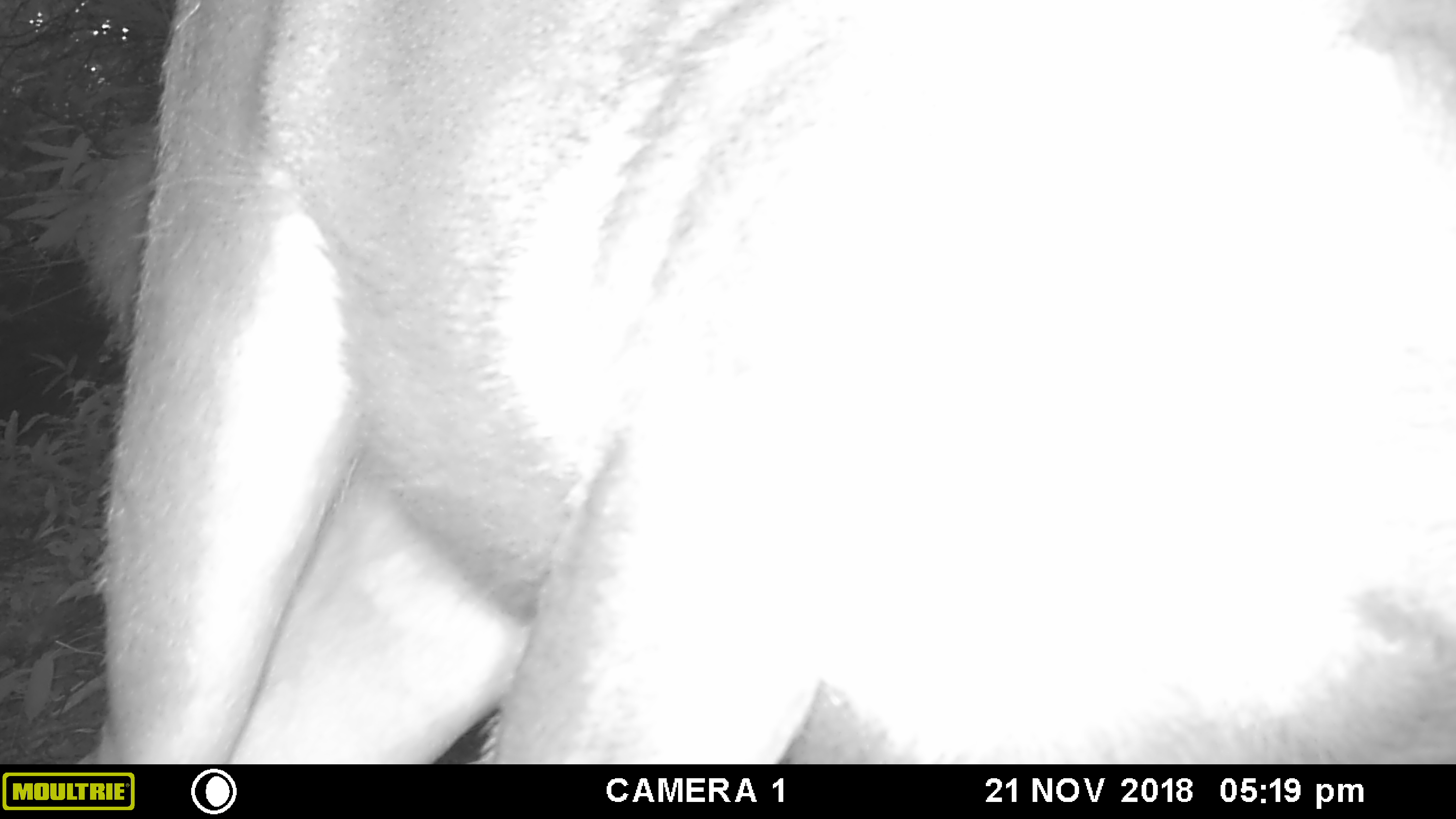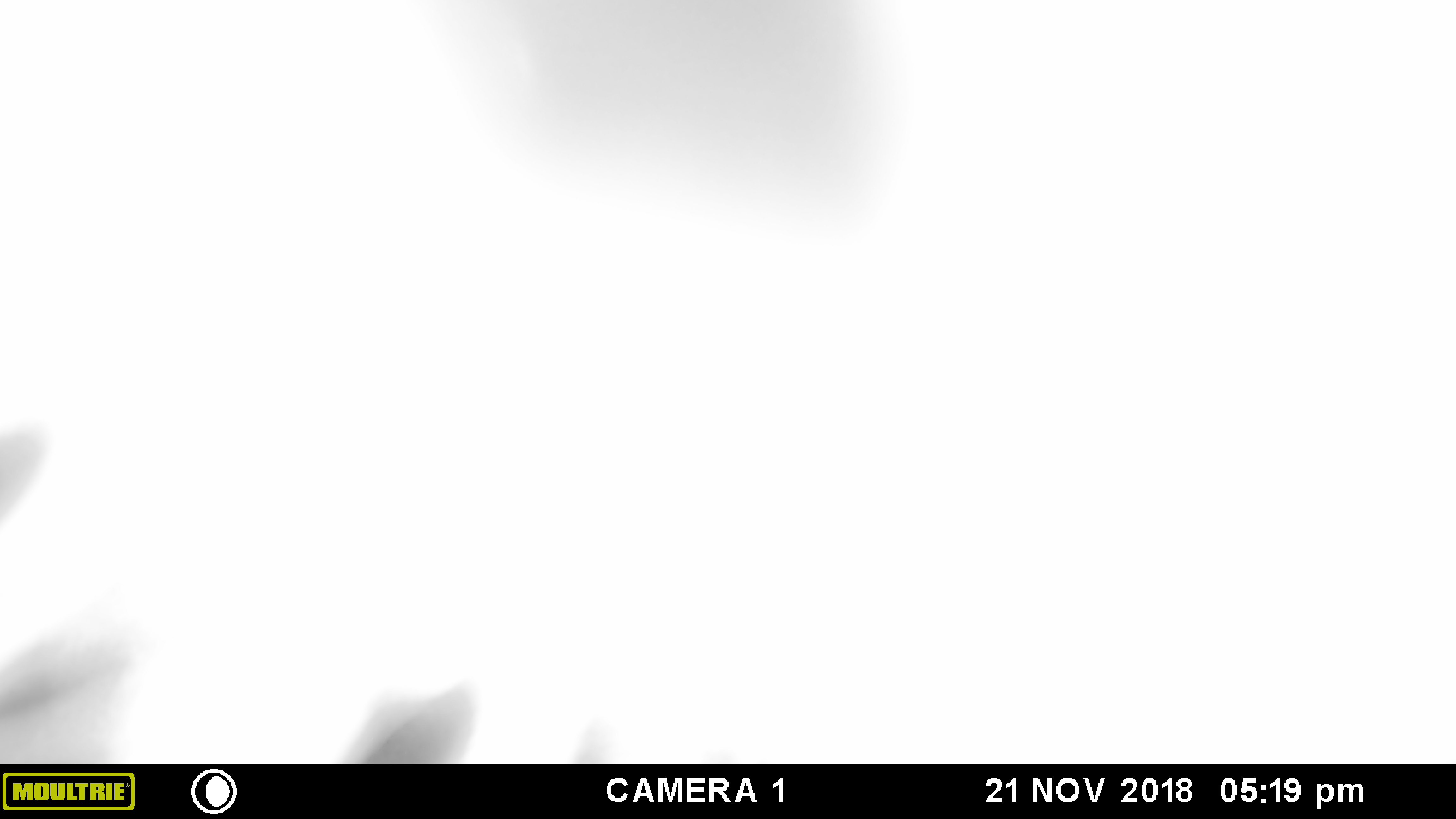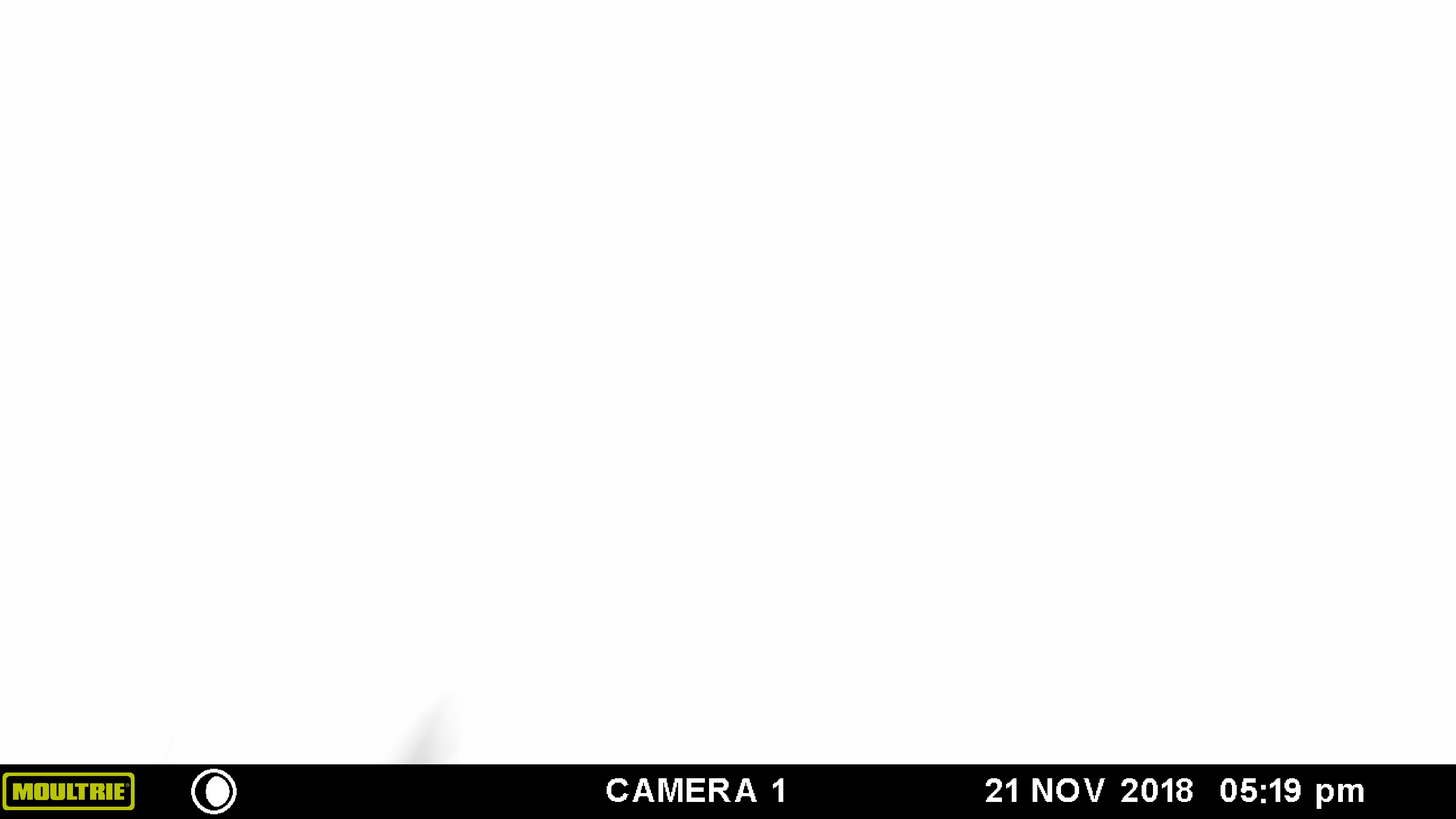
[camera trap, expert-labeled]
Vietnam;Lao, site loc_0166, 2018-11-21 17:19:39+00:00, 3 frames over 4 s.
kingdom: Animalia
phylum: Chordata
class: Mammalia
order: Artiodactyla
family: Cervidae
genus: Rusa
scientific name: Rusa unicolor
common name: sambar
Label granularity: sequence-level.